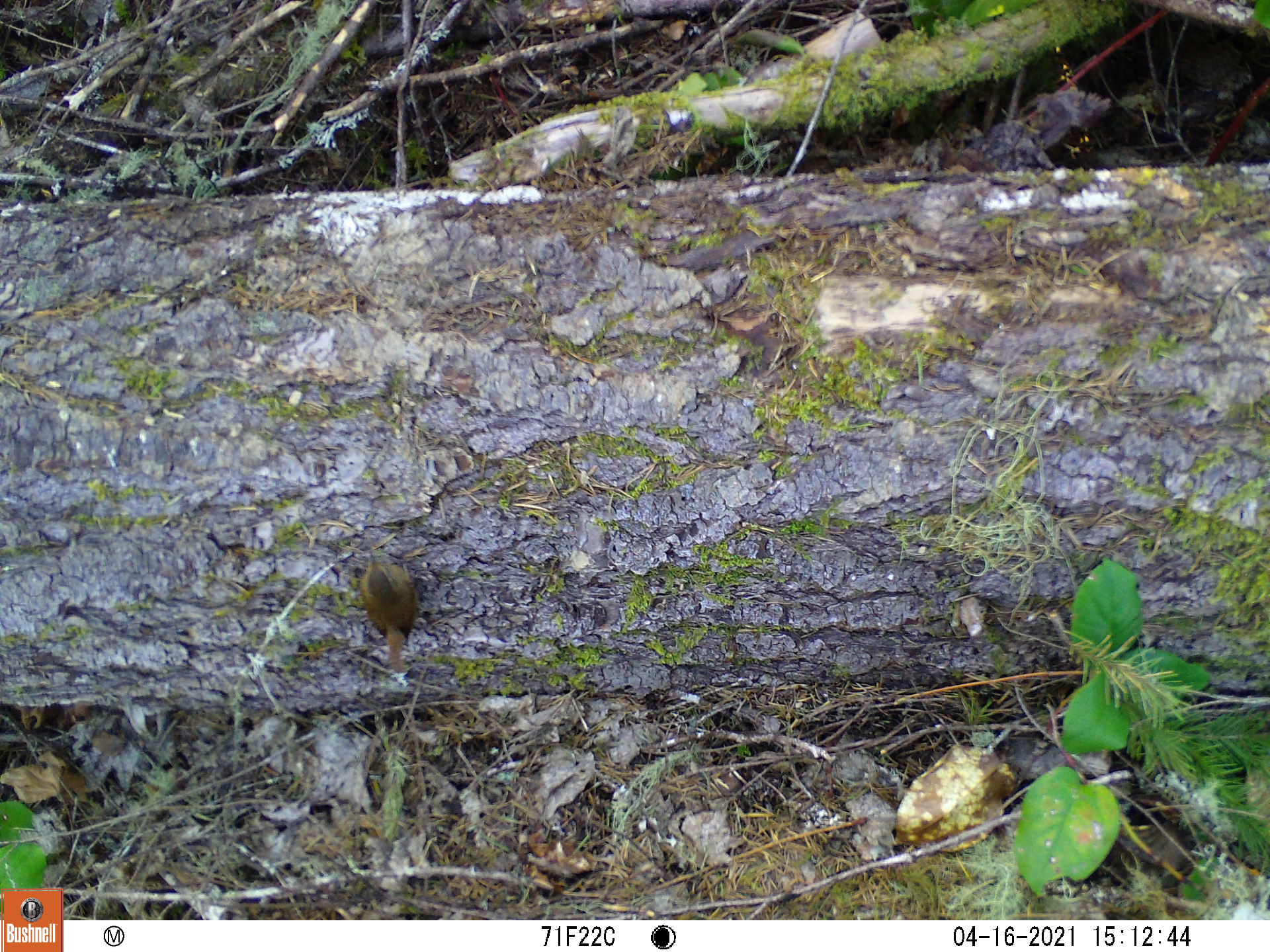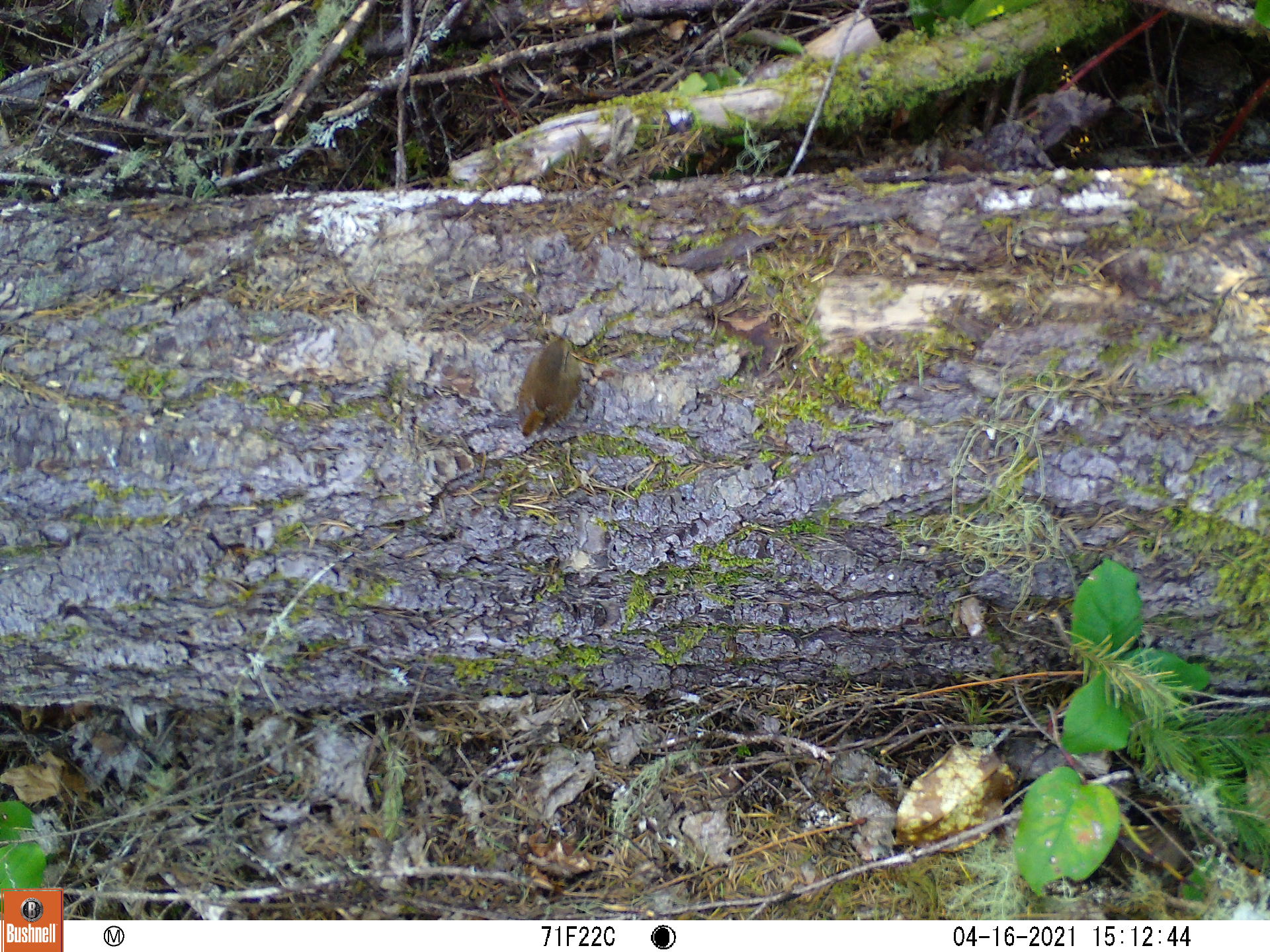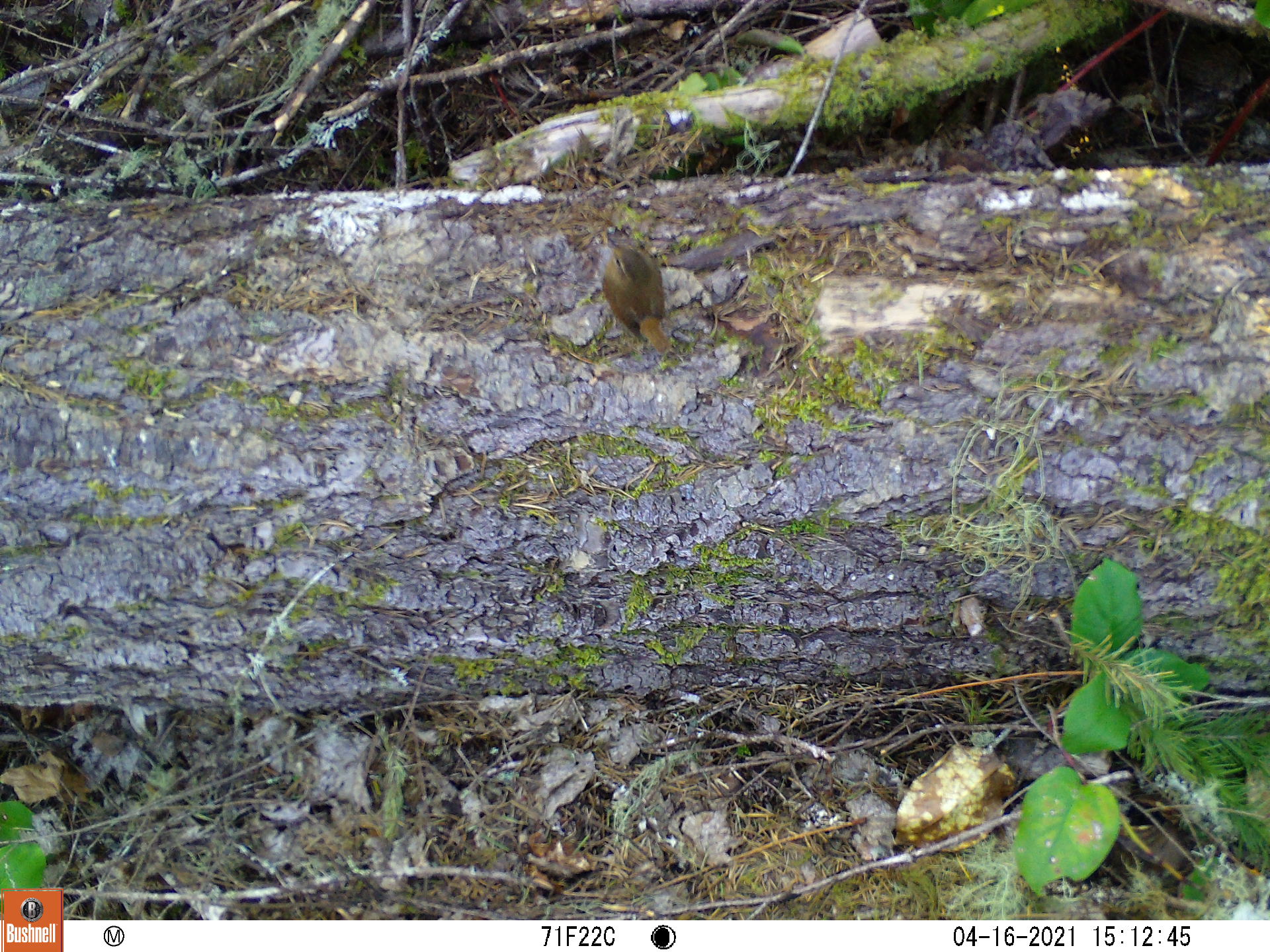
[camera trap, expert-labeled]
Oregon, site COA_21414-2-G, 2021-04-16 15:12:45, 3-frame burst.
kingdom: Animalia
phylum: Chordata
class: Aves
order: Passeriformes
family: Troglodytidae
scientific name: Troglodytidae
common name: wrens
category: troglodytidae family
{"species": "troglodytidae family (wrens) (Troglodytidae)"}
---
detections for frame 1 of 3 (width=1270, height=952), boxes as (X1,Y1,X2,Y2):
troglodytidae family: (327,524,465,694)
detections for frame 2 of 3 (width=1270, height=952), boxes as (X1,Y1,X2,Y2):
troglodytidae family: (488,289,628,471)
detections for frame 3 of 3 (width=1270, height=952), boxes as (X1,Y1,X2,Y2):
troglodytidae family: (579,215,709,382)